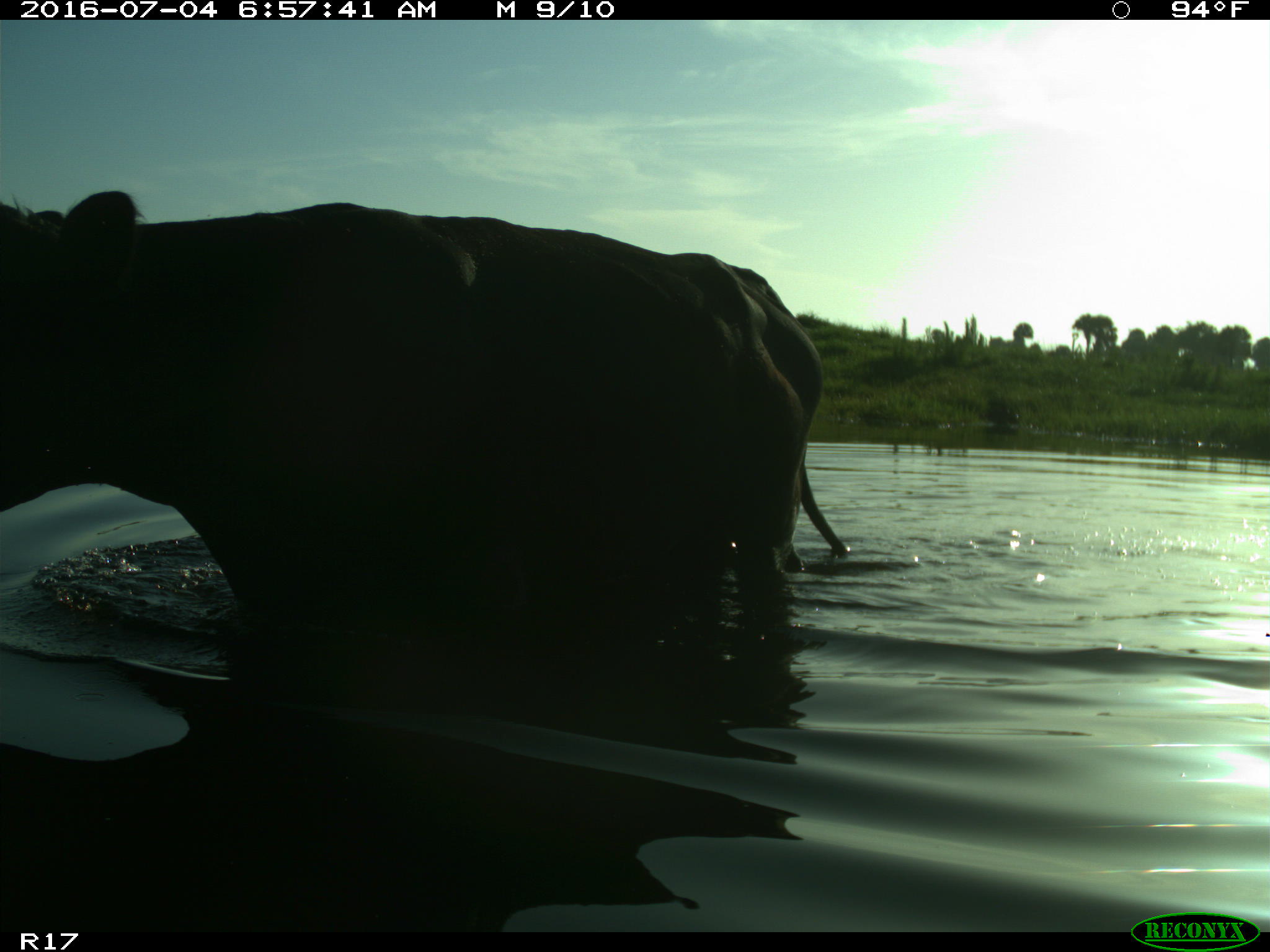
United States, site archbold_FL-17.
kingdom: Animalia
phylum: Chordata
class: Mammalia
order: Artiodactyla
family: Bovidae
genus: Bos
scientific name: Bos taurus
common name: domestic cow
Bos taurus (domestic cow).